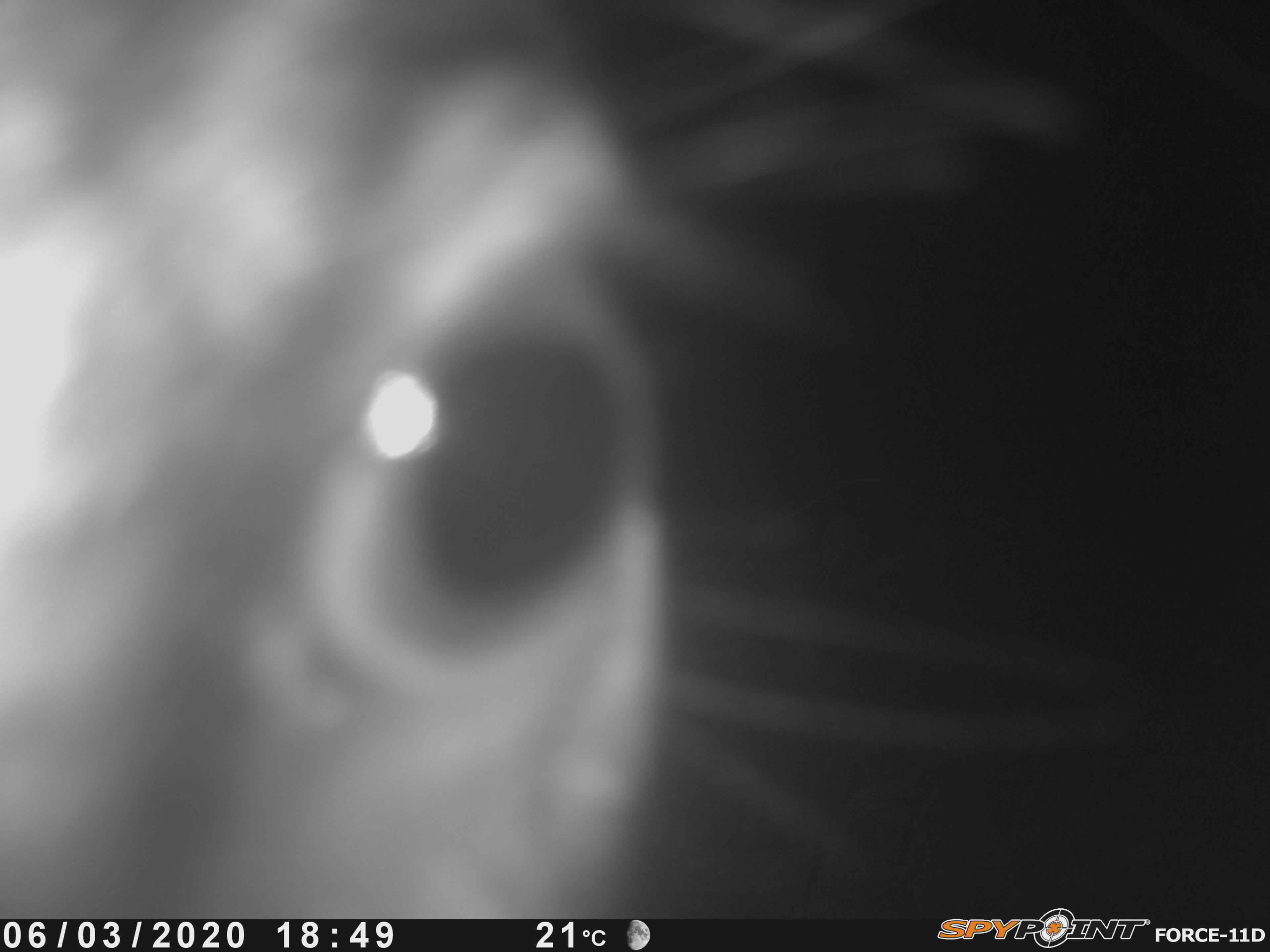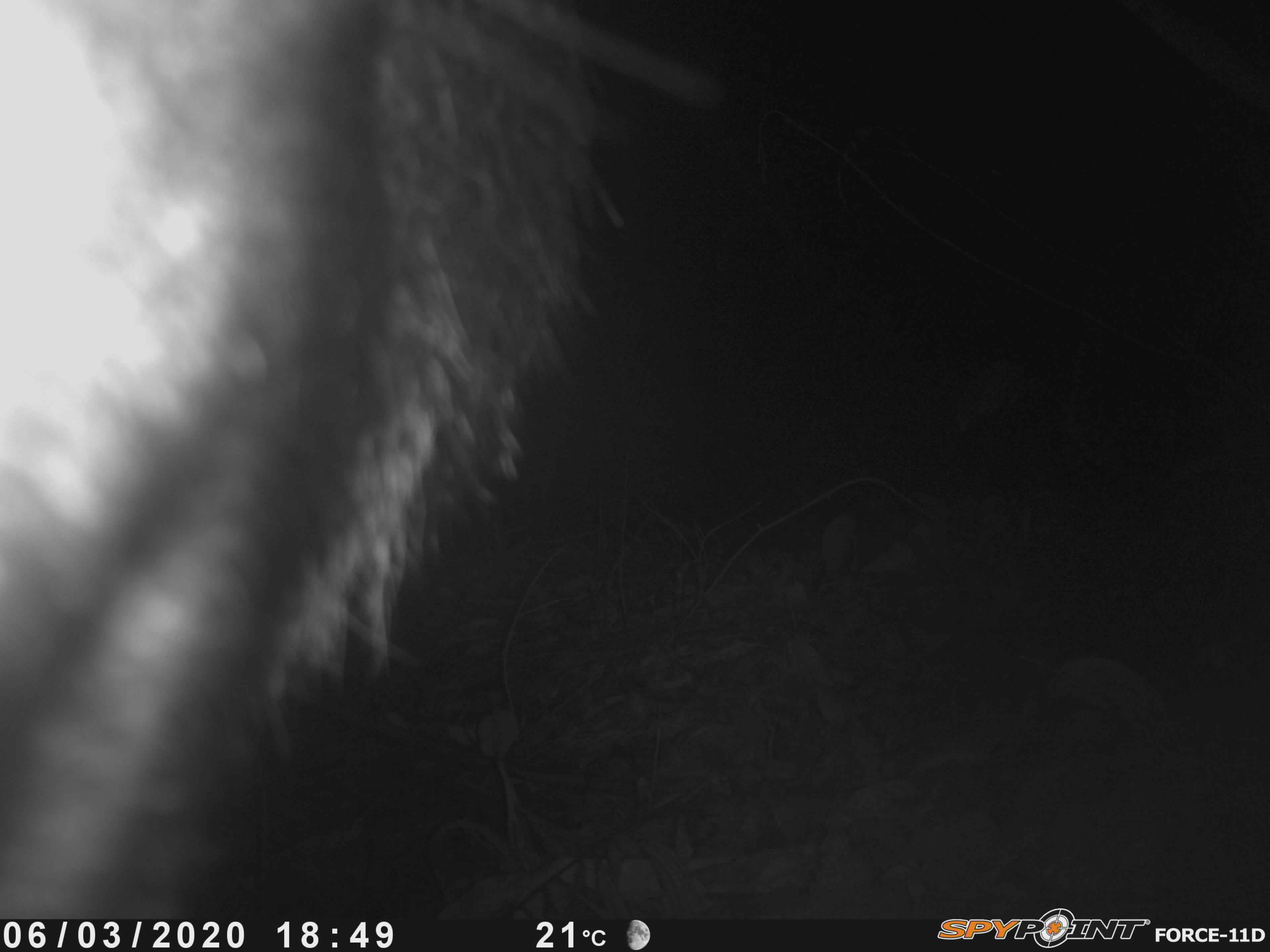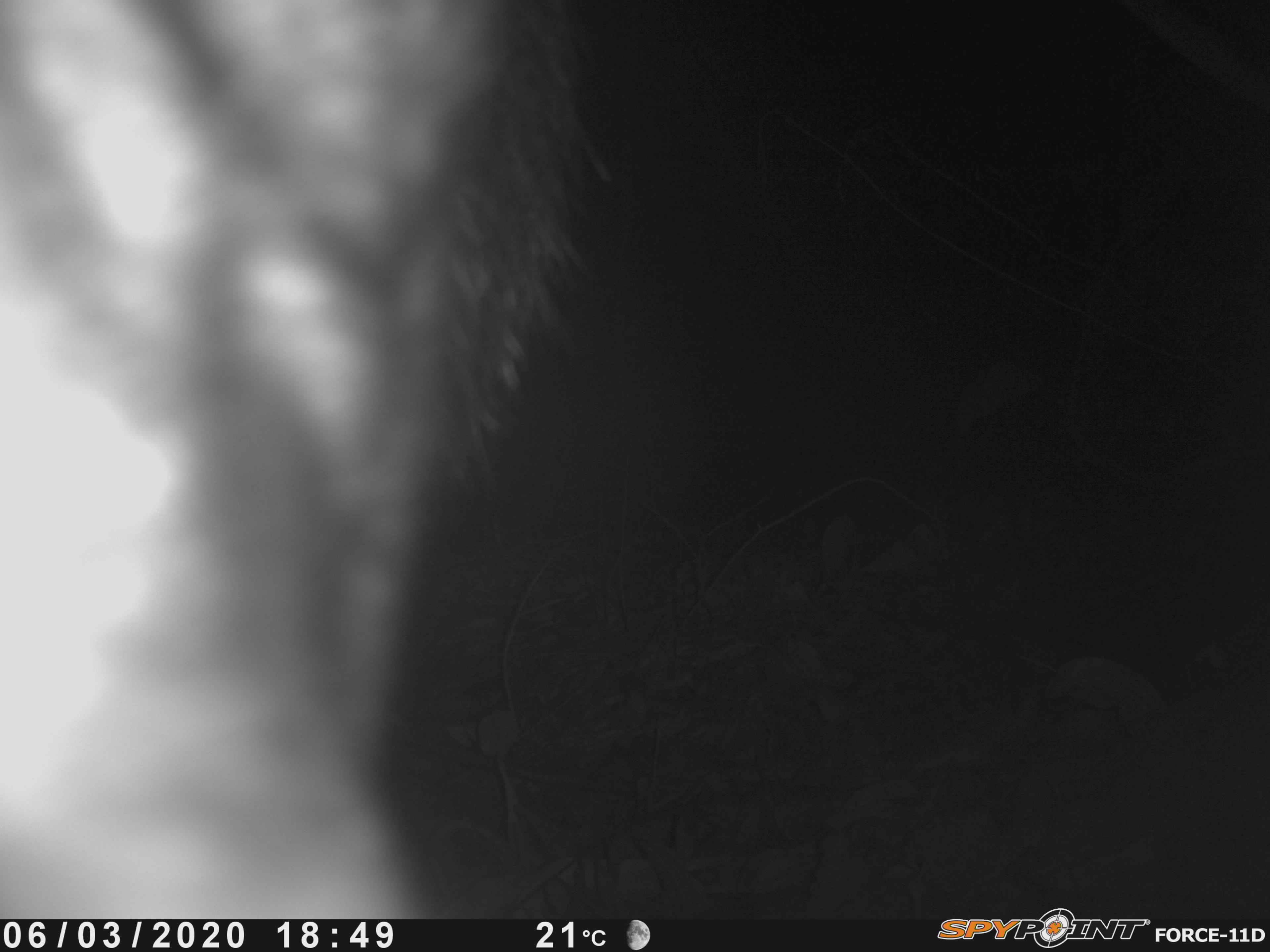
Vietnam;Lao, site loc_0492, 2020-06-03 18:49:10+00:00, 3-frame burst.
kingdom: Animalia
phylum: Chordata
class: Mammalia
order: Artiodactyla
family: Bovidae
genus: Capricornis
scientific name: Capricornis sumatraensis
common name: chinese serow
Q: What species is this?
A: Chinese serow (Capricornis sumatraensis).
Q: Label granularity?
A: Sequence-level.